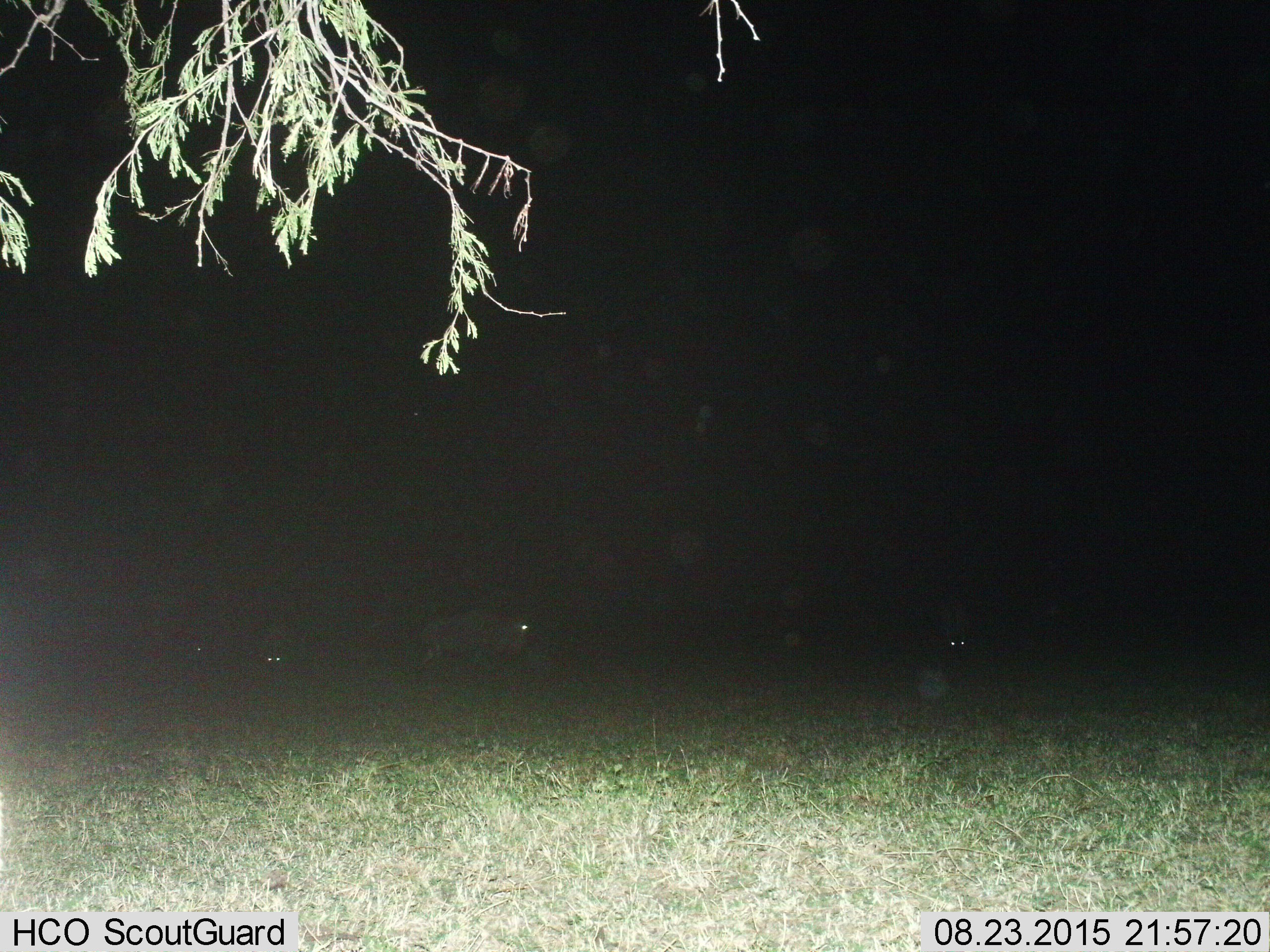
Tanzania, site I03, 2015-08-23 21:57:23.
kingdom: Animalia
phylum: Chordata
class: Mammalia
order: Artiodactyla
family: Bovidae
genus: Connochaetes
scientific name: Connochaetes taurinus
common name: blue wildebeest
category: wildebeest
Wildebeest (blue wildebeest) (Connochaetes taurinus), count 4. Behavior (volunteer vote fractions): standing 100%, resting 0%, moving 40%, interacting 0%. Young present (vote fraction): 0%. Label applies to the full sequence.